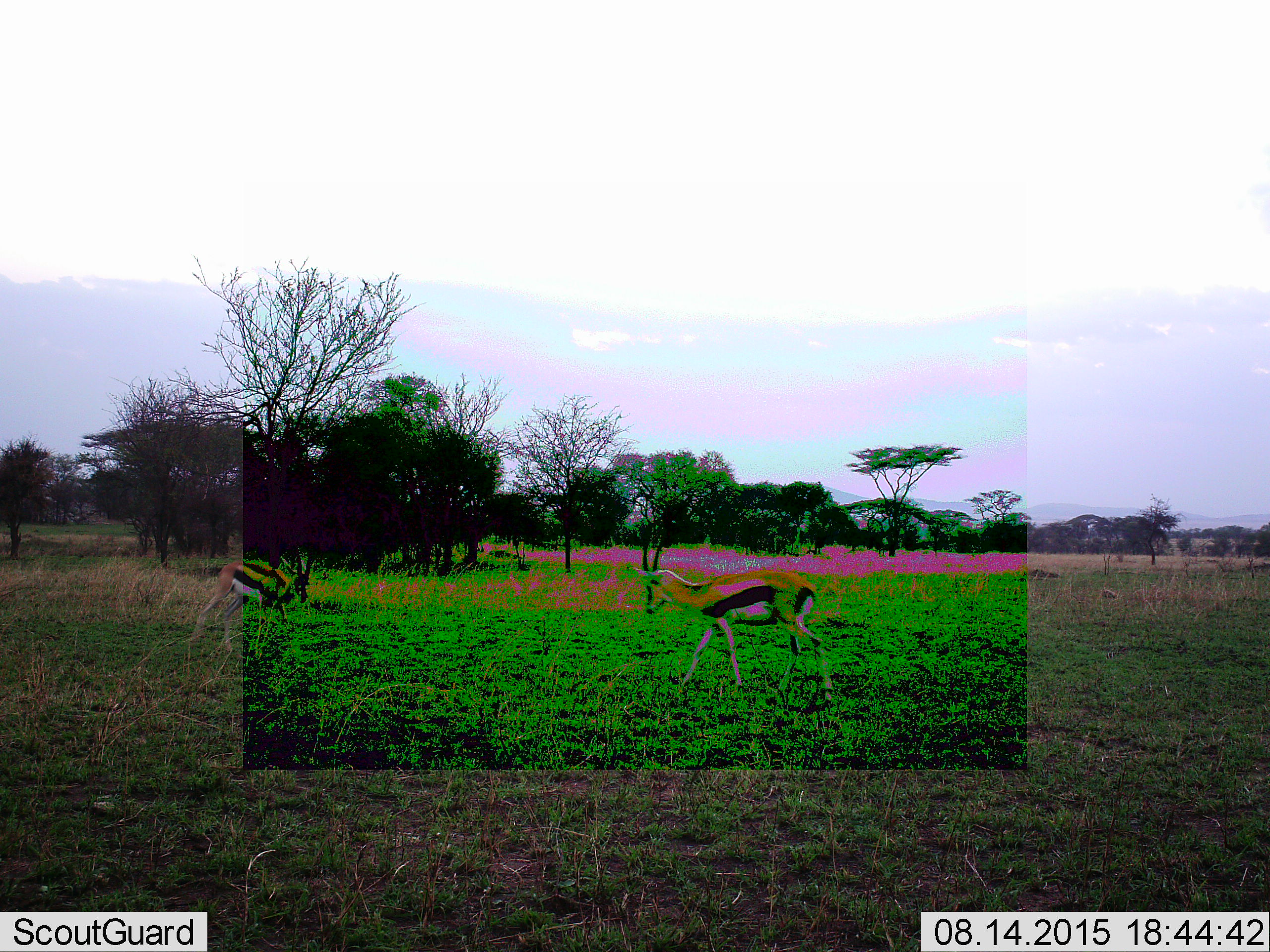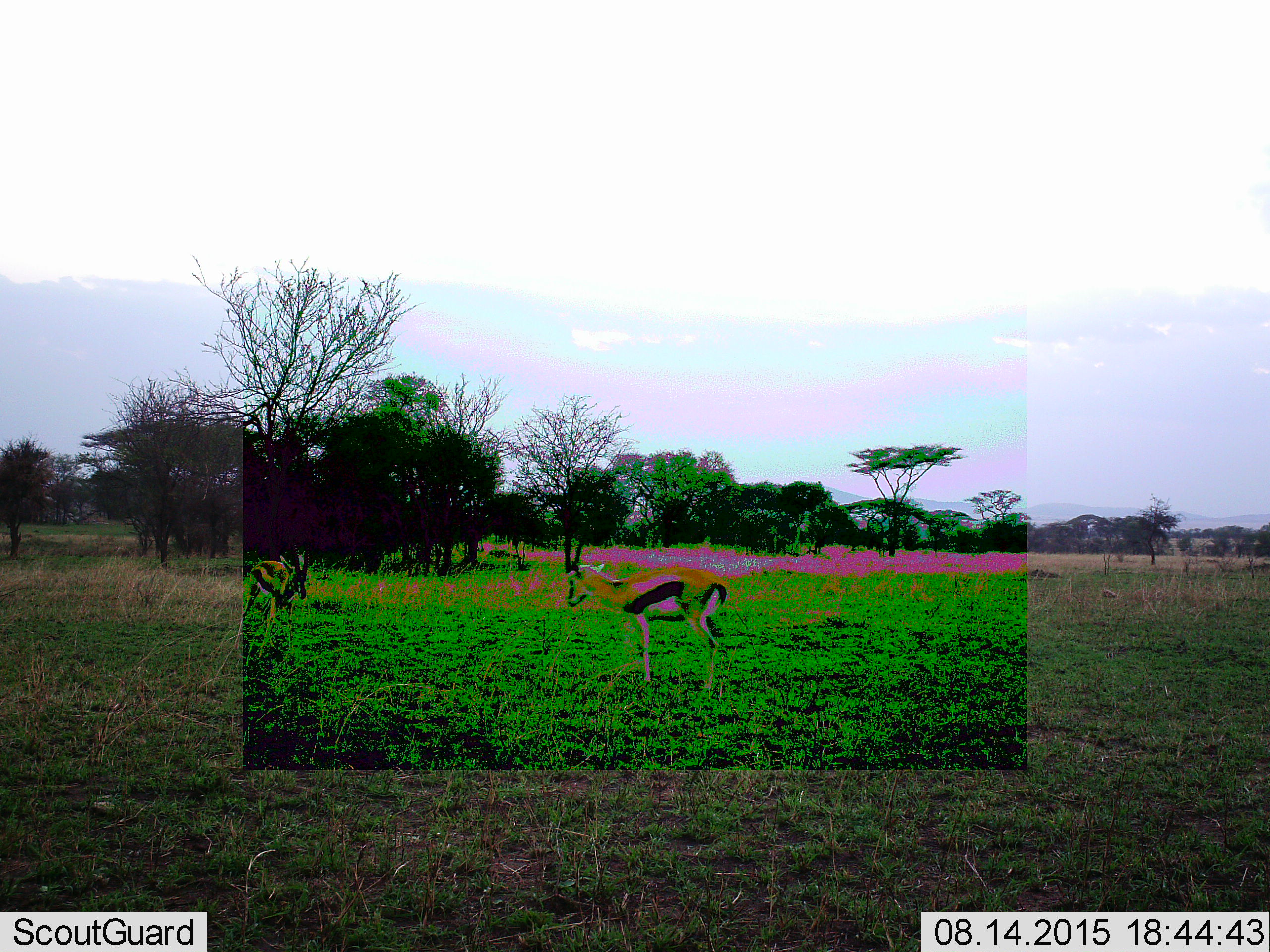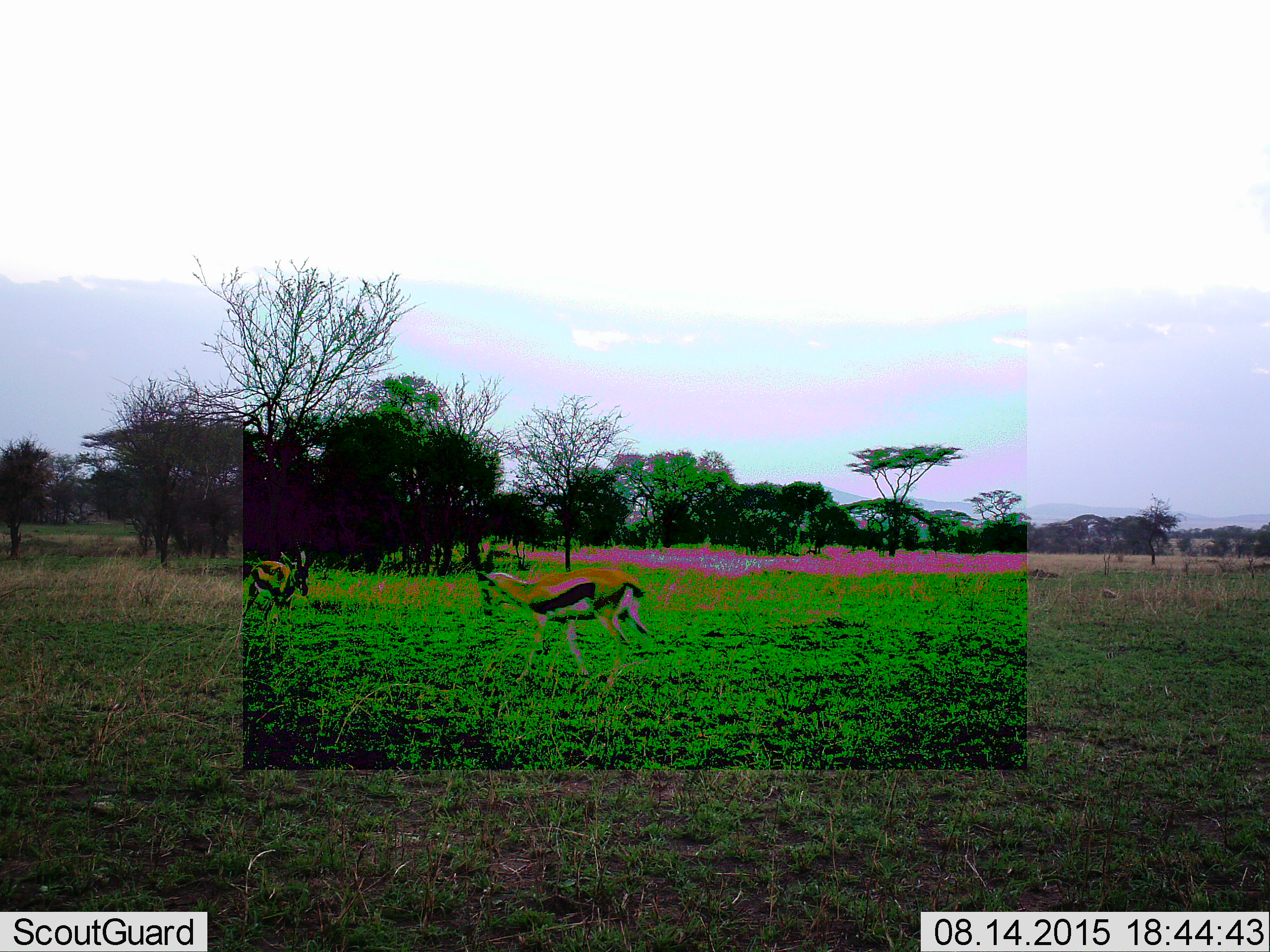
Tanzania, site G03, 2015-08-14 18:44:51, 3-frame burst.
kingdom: Animalia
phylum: Chordata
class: Mammalia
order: Artiodactyla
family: Bovidae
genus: Eudorcas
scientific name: Eudorcas thomsonii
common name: thomson's gazelle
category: gazellethomsons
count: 2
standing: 14%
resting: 0%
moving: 86%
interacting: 7%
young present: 0%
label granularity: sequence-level